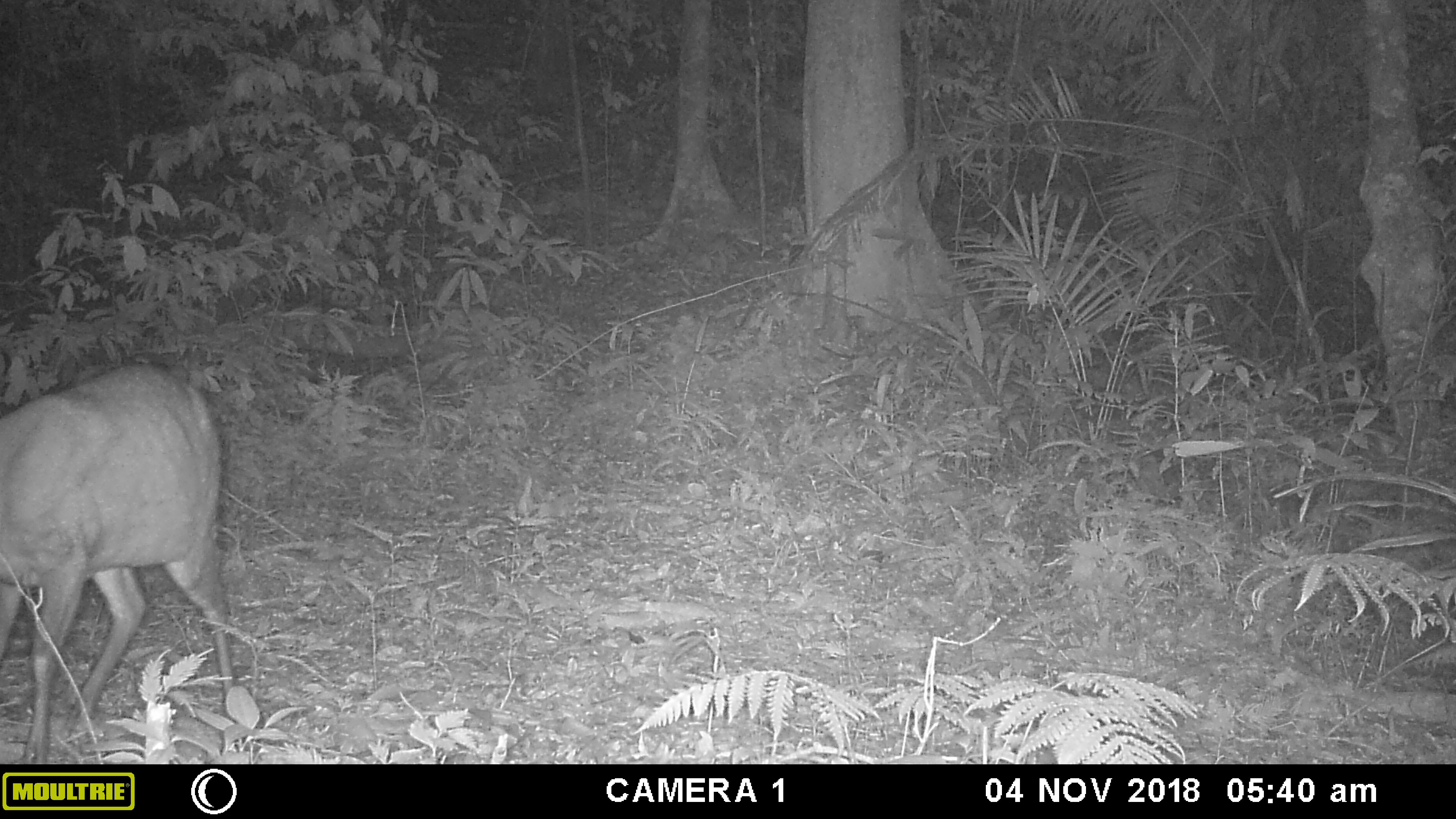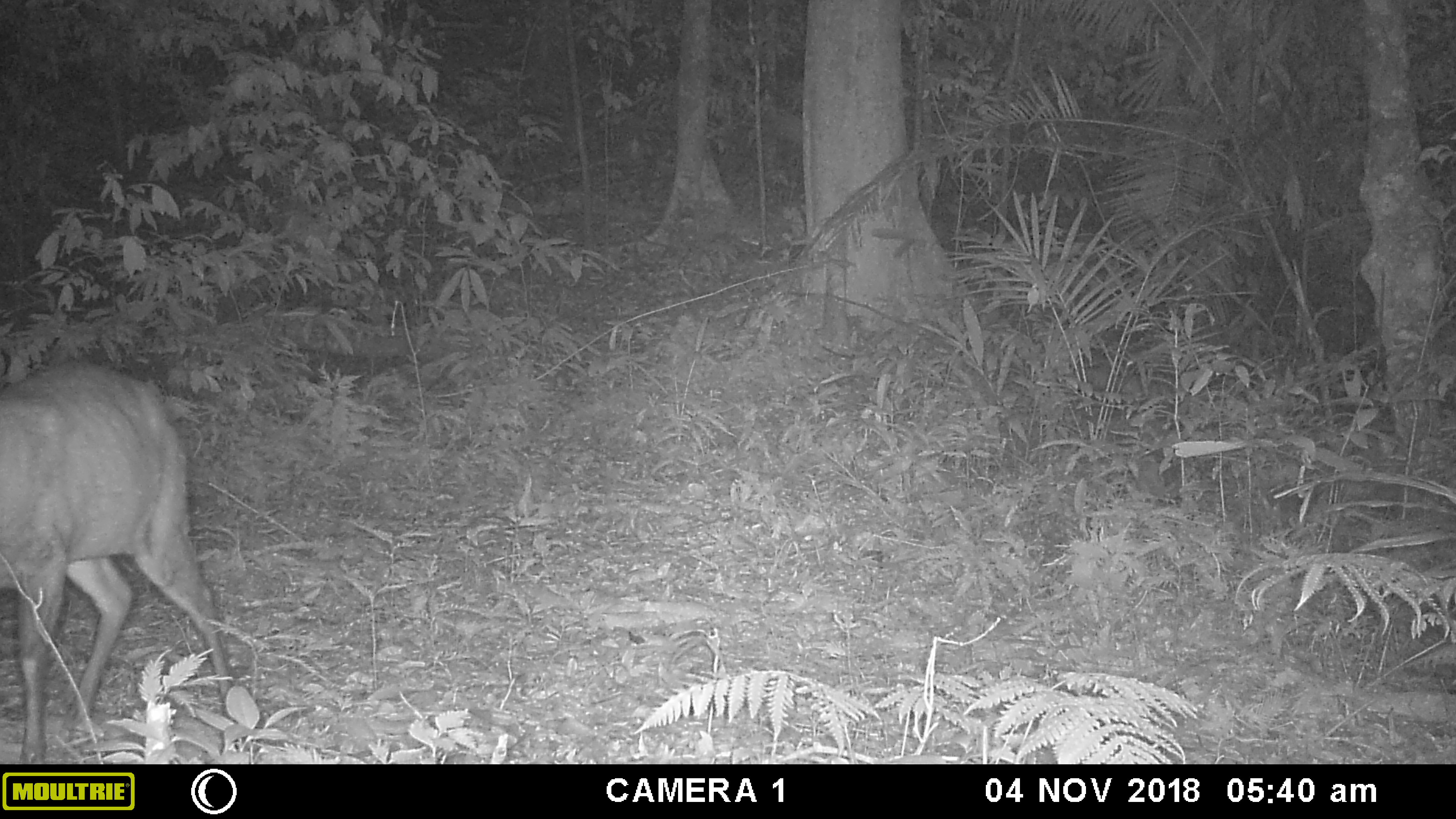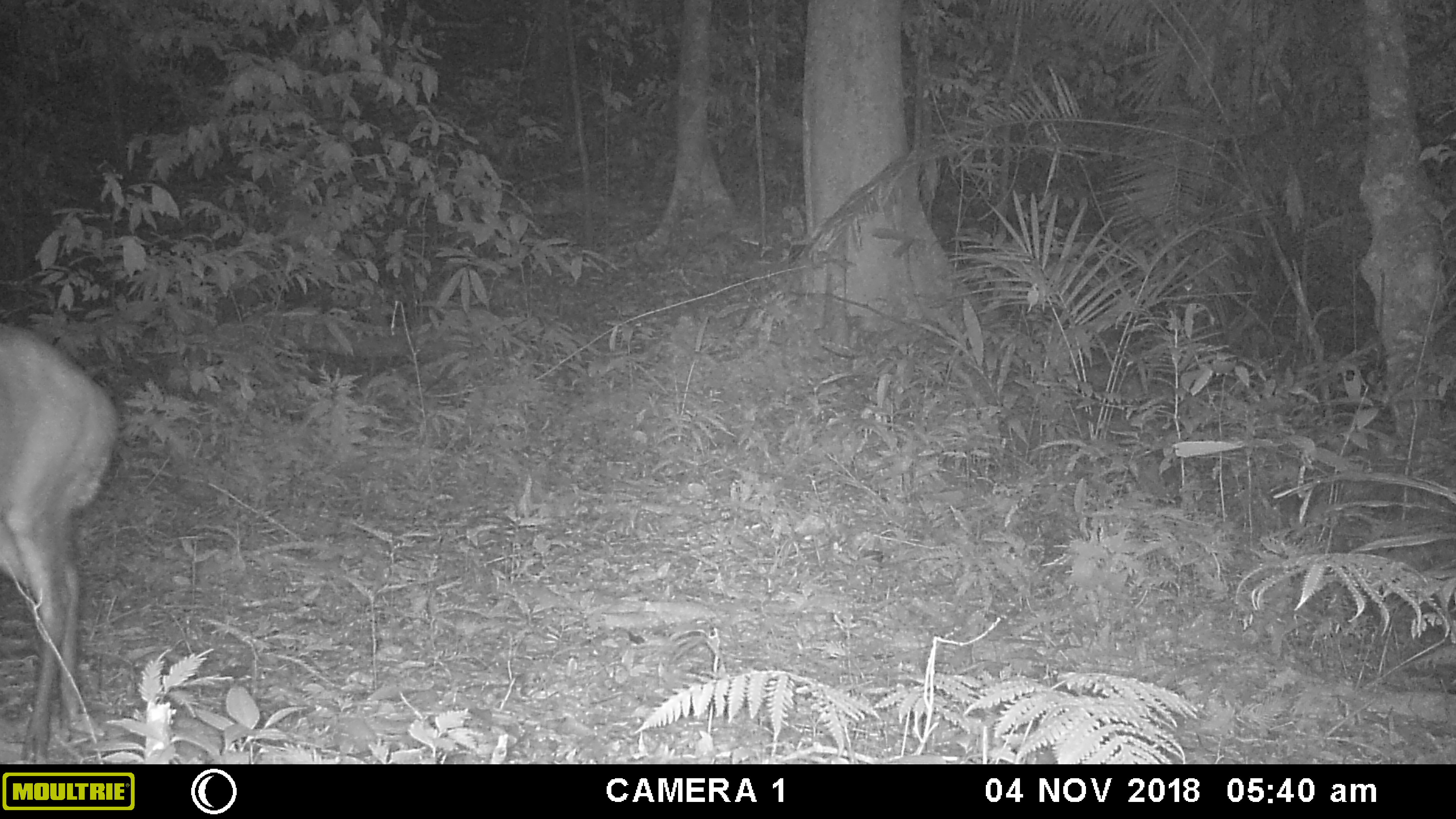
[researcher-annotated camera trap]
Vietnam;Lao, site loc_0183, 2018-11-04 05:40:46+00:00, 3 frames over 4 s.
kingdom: Animalia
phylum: Chordata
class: Mammalia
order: Artiodactyla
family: Cervidae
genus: Muntiacus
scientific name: Muntiacus rooseveltorum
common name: roosevelt's muntjac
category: roosevelts muntjac group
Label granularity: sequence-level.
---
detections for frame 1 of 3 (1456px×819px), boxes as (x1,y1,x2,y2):
roosevelts muntjac group: (0,364,232,764)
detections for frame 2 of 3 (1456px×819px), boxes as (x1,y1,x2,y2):
roosevelts muntjac group: (0,365,232,762)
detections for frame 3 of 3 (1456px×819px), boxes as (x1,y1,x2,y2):
roosevelts muntjac group: (0,323,117,762)